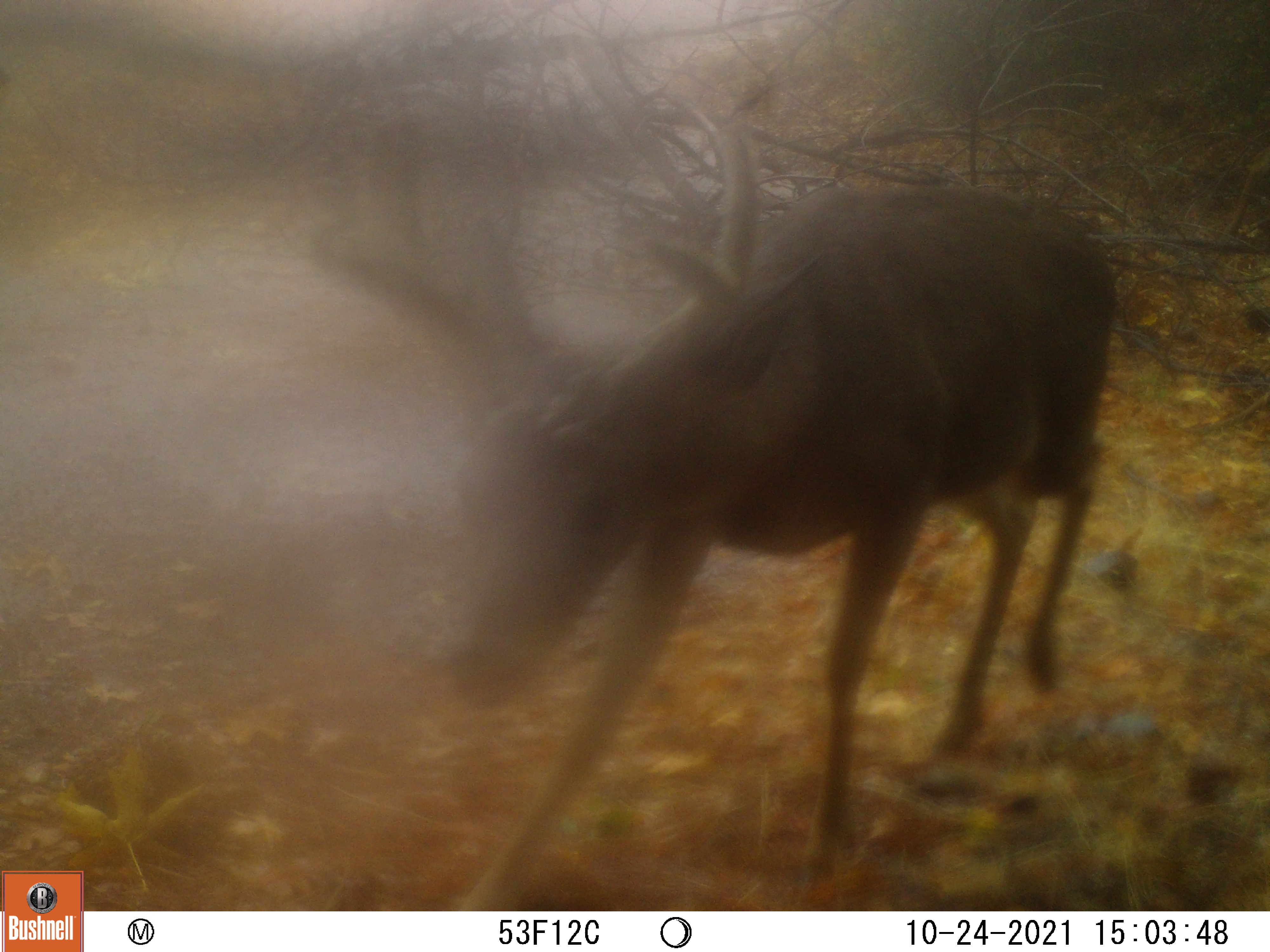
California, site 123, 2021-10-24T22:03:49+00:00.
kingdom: Animalia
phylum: Chordata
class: Mammalia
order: Artiodactyla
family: Cervidae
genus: Odocoileus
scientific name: Odocoileus hemionus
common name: mule deer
Mule deer (Odocoileus hemionus).